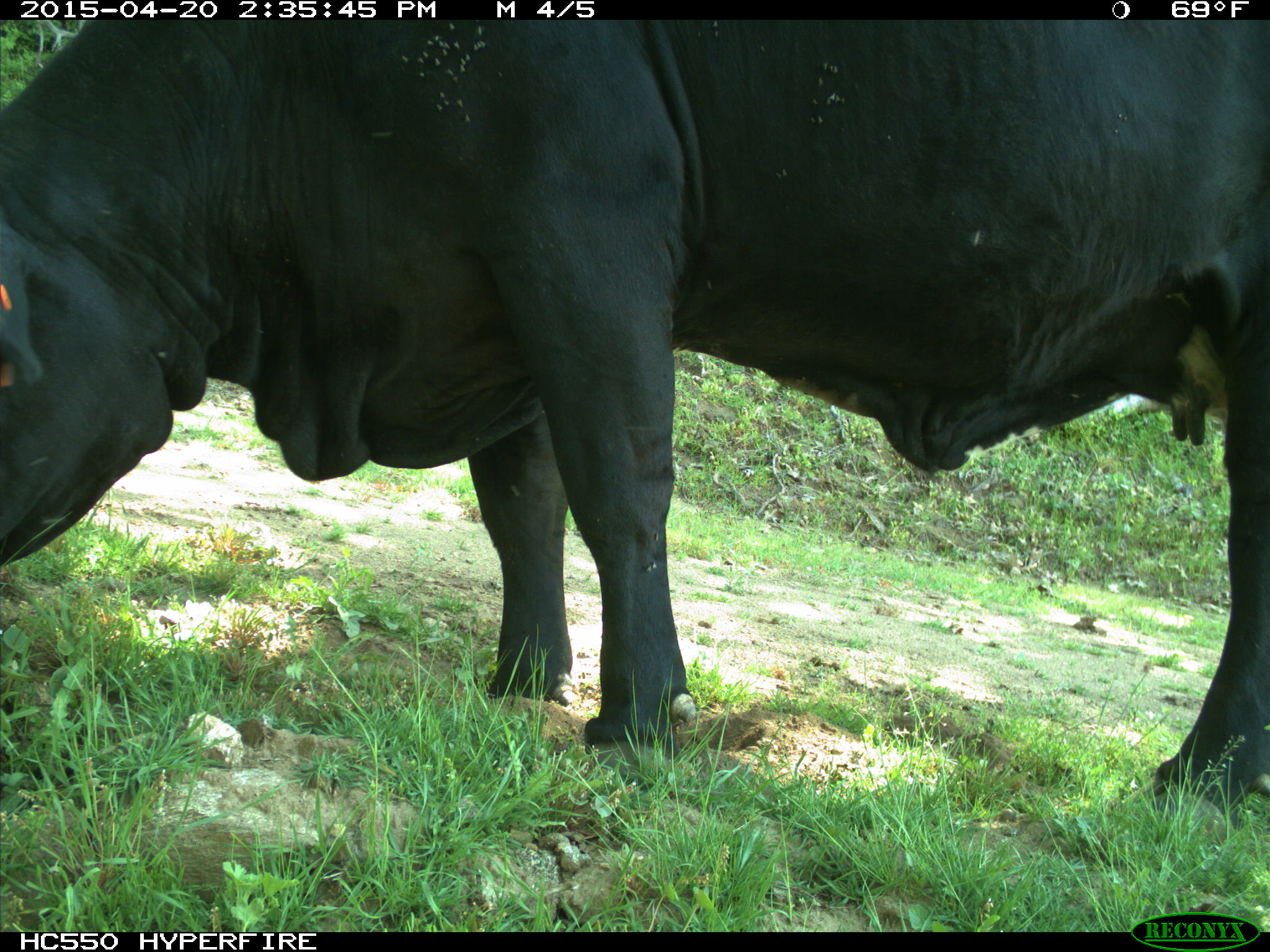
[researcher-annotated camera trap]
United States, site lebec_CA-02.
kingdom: Animalia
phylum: Chordata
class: Mammalia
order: Artiodactyla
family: Bovidae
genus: Bos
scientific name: Bos taurus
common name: domestic cow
Bos taurus (domestic cow).